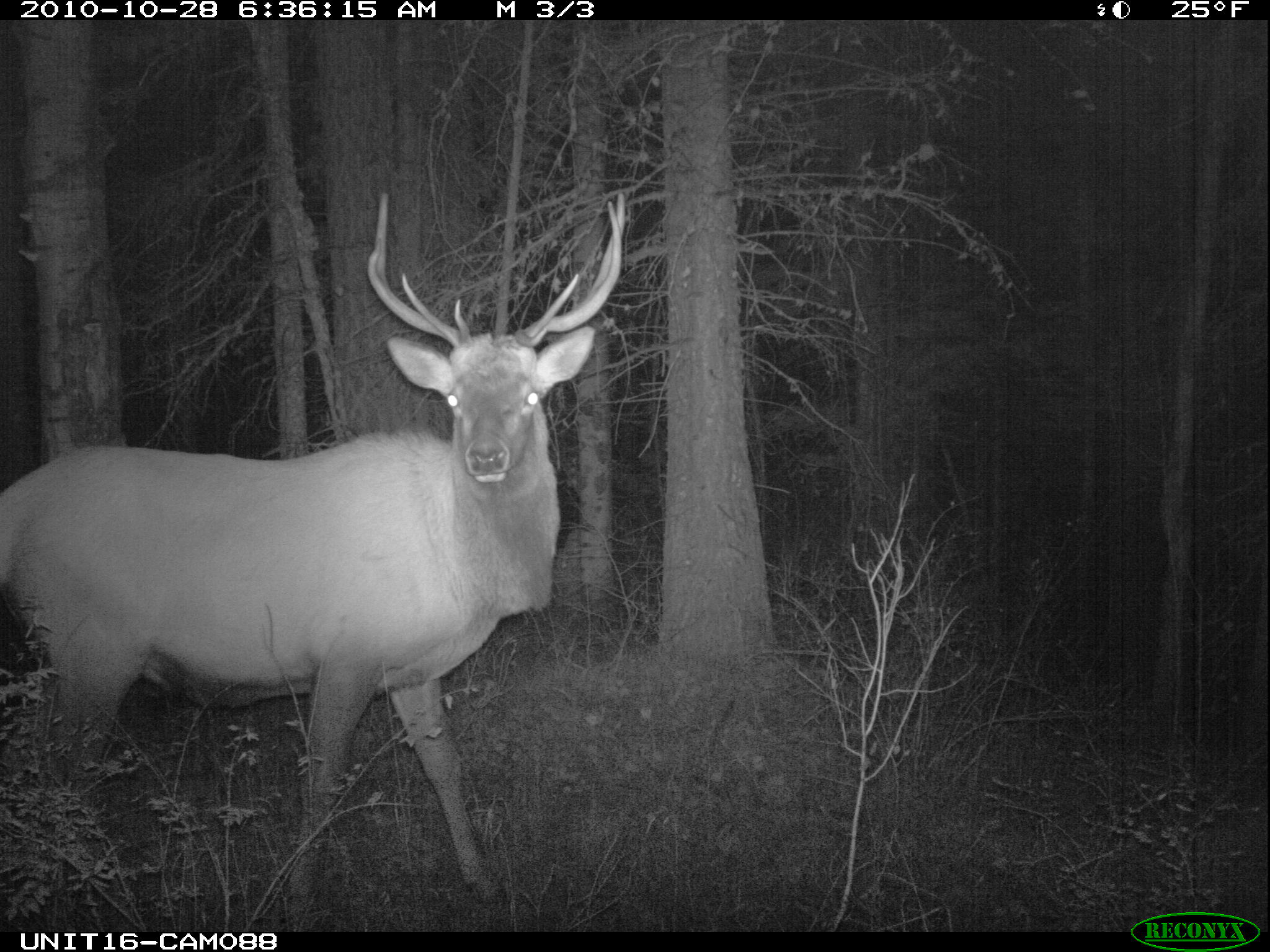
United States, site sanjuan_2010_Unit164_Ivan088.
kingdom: Animalia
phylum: Chordata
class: Mammalia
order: Artiodactyla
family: Cervidae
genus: Cervus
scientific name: Cervus elaphus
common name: red deer